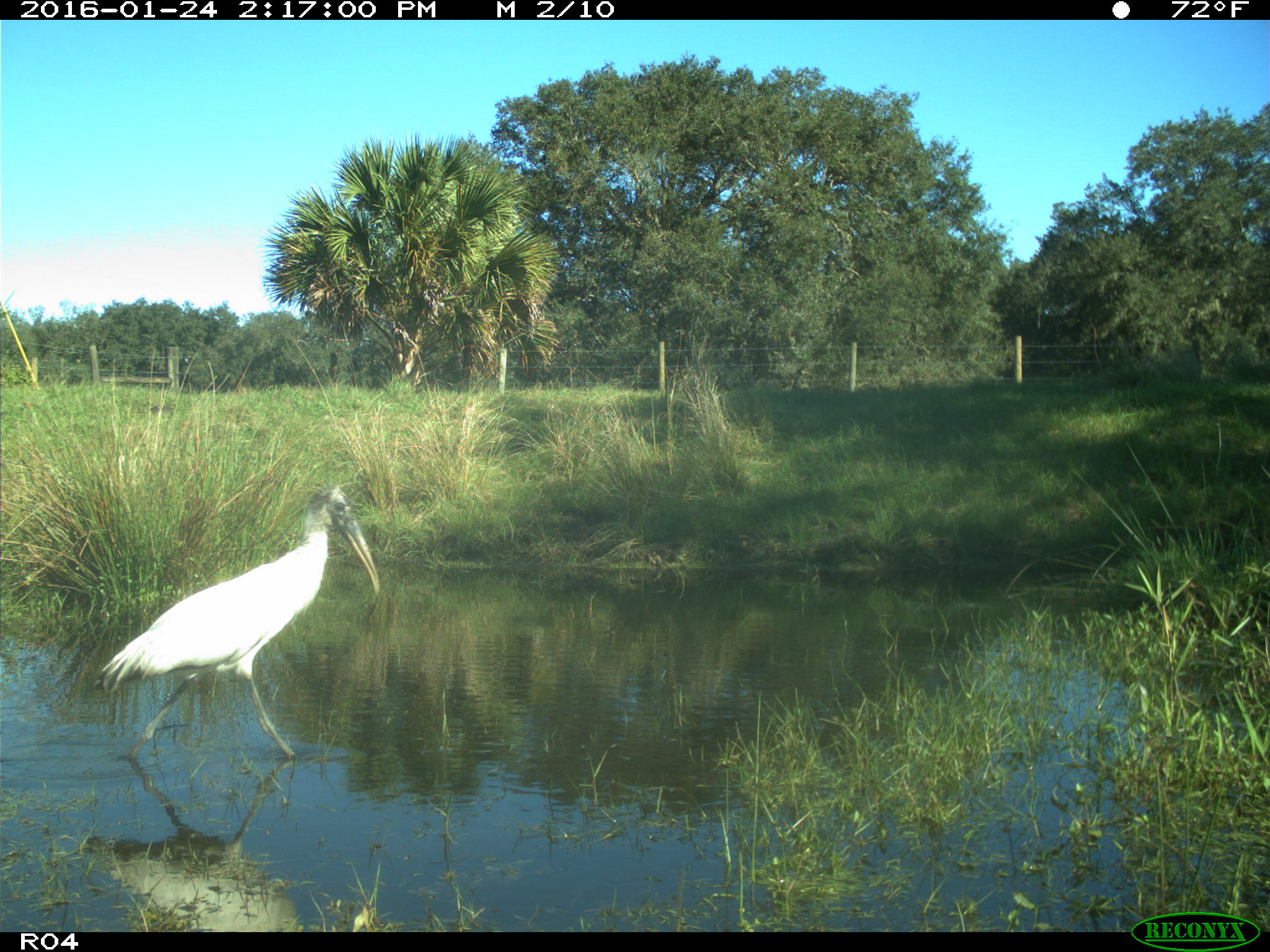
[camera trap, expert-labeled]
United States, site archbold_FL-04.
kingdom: Animalia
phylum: Chordata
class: Aves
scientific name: Aves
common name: birds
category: unidentified bird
Unidentified bird (birds) (Aves).